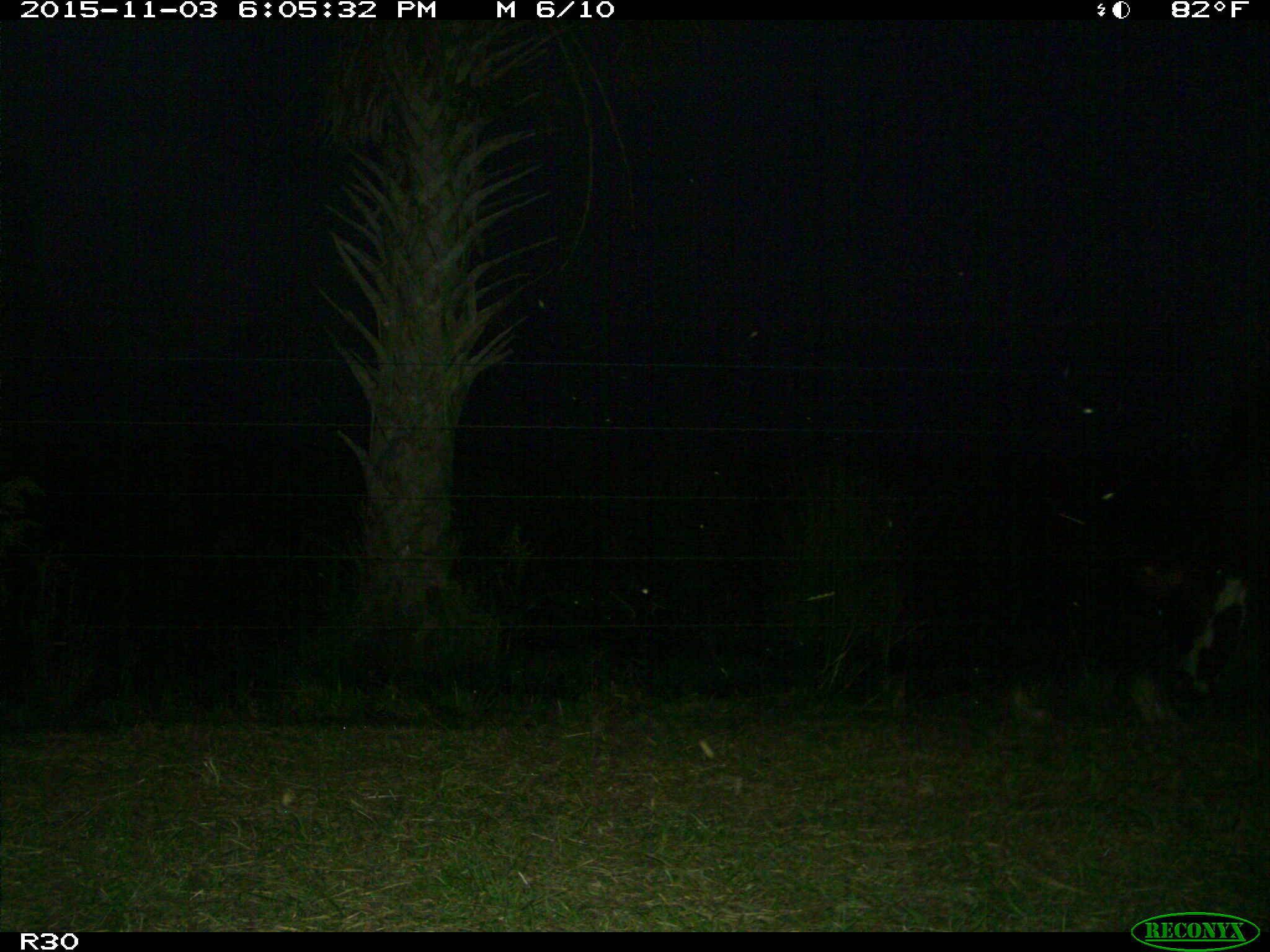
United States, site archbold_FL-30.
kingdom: Animalia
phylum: Chordata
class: Mammalia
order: Artiodactyla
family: Bovidae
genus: Bos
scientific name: Bos taurus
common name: domestic cow